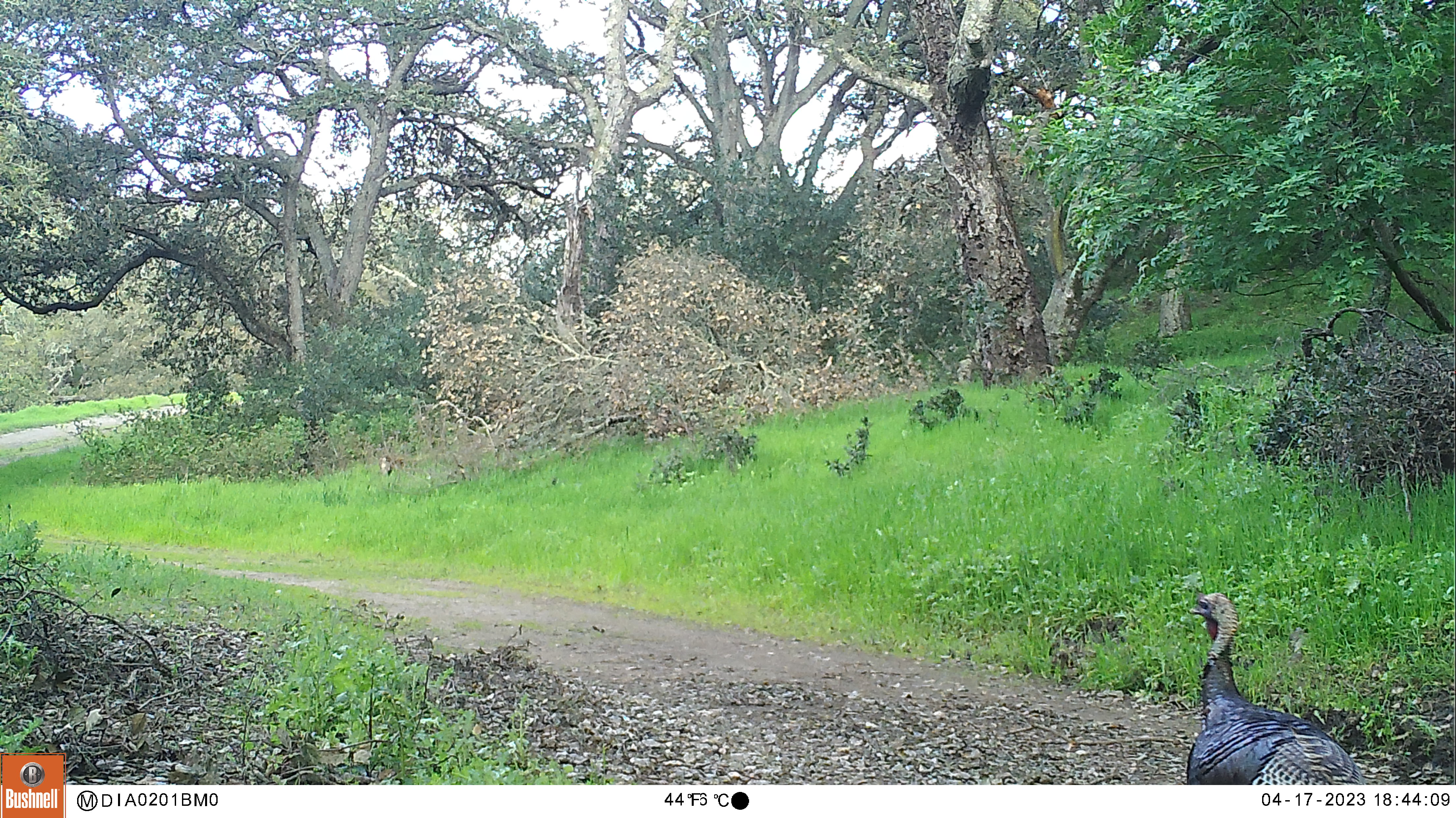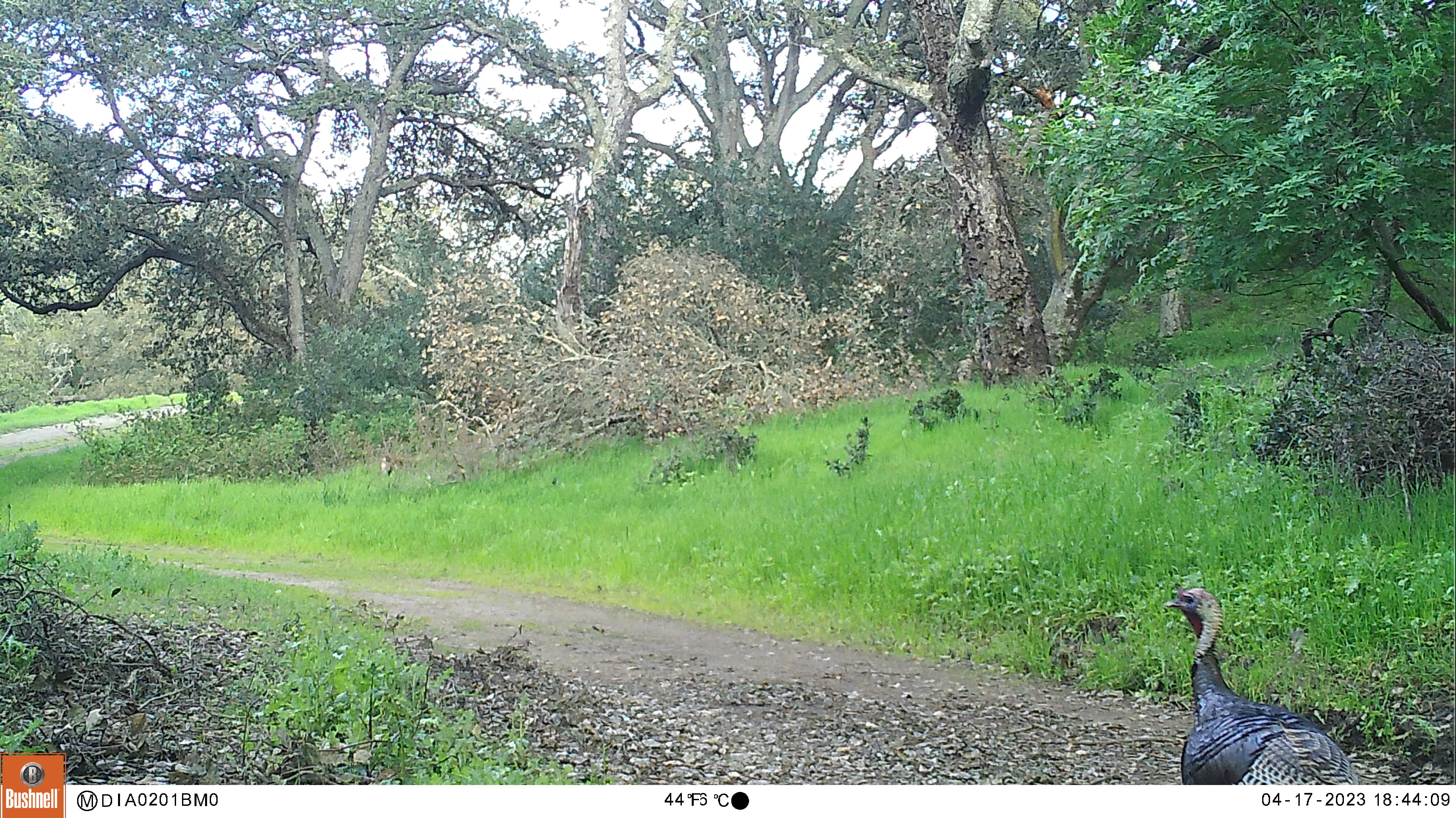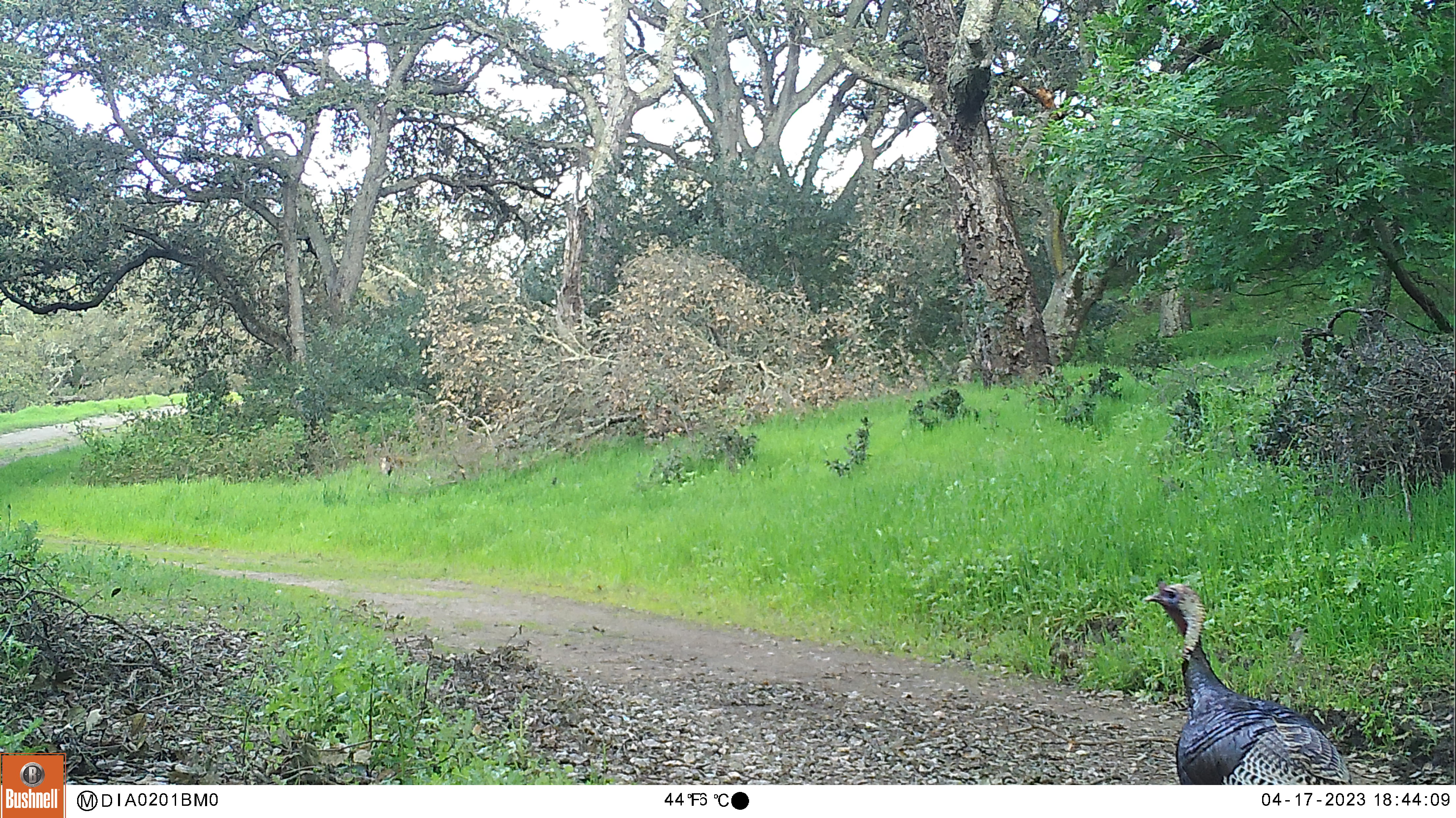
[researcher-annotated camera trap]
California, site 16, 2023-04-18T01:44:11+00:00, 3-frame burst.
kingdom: Animalia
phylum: Chordata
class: Aves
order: Galliformes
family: Phasianidae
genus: Meleagris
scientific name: Meleagris gallopavo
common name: turkey